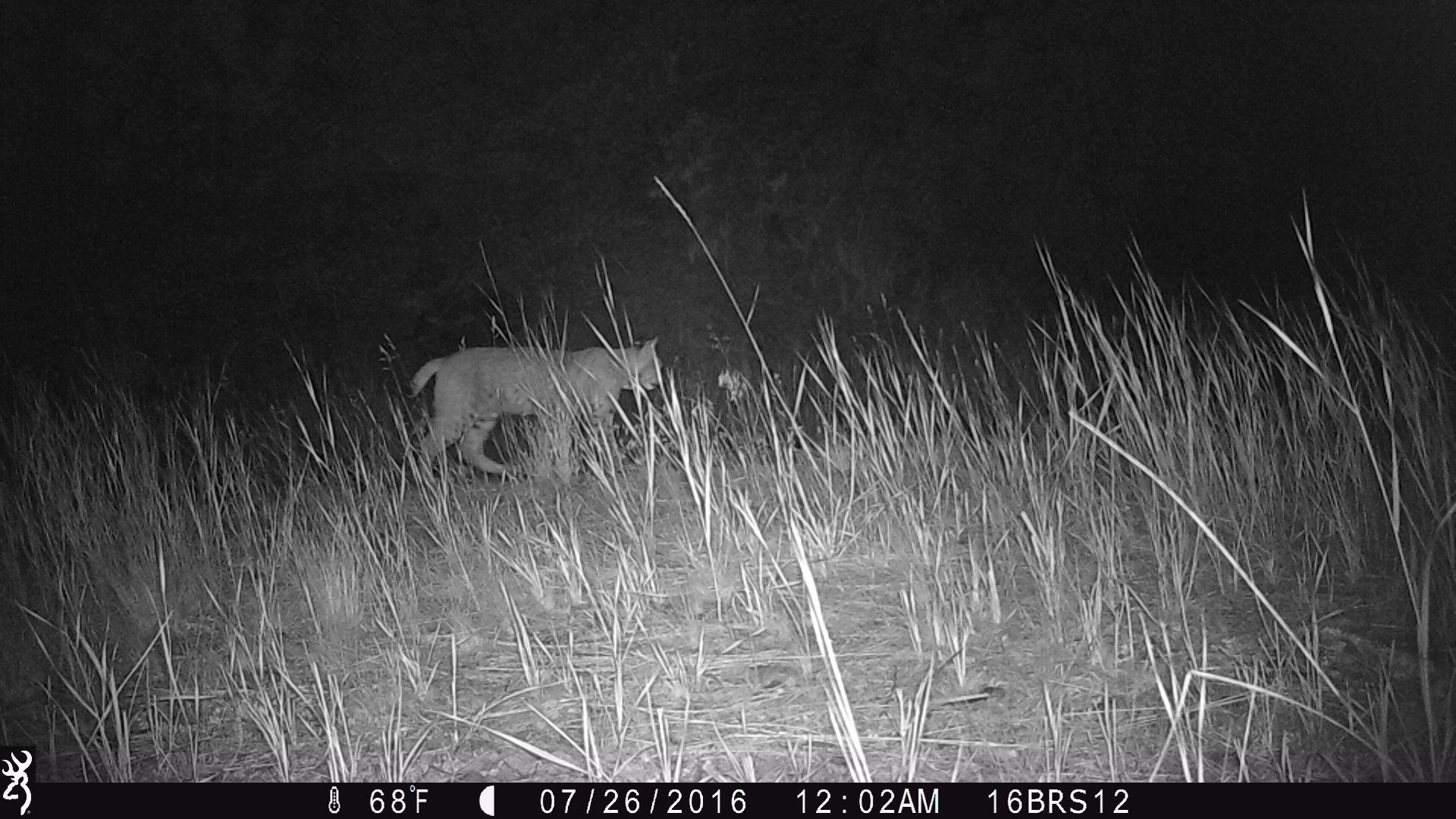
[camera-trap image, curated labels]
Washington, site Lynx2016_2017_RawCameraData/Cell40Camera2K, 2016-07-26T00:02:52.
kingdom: Animalia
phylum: Chordata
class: Mammalia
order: Carnivora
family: Felidae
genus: Lynx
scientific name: Lynx rufus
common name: bobcat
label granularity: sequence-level